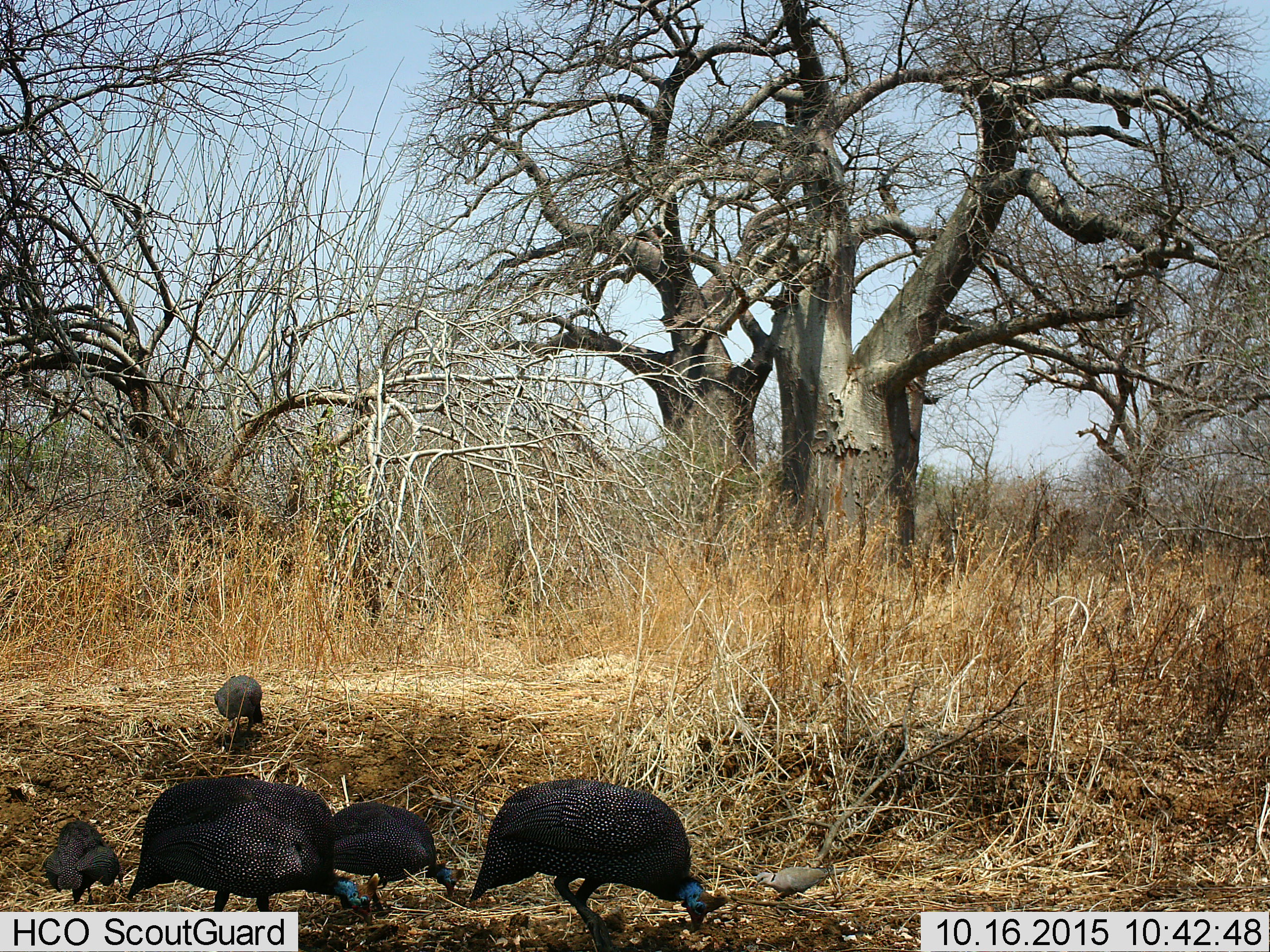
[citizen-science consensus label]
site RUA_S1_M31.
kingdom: Animalia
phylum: Chordata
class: Aves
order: Galliformes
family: Numididae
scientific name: Numididae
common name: guineafowl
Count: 5.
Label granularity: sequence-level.